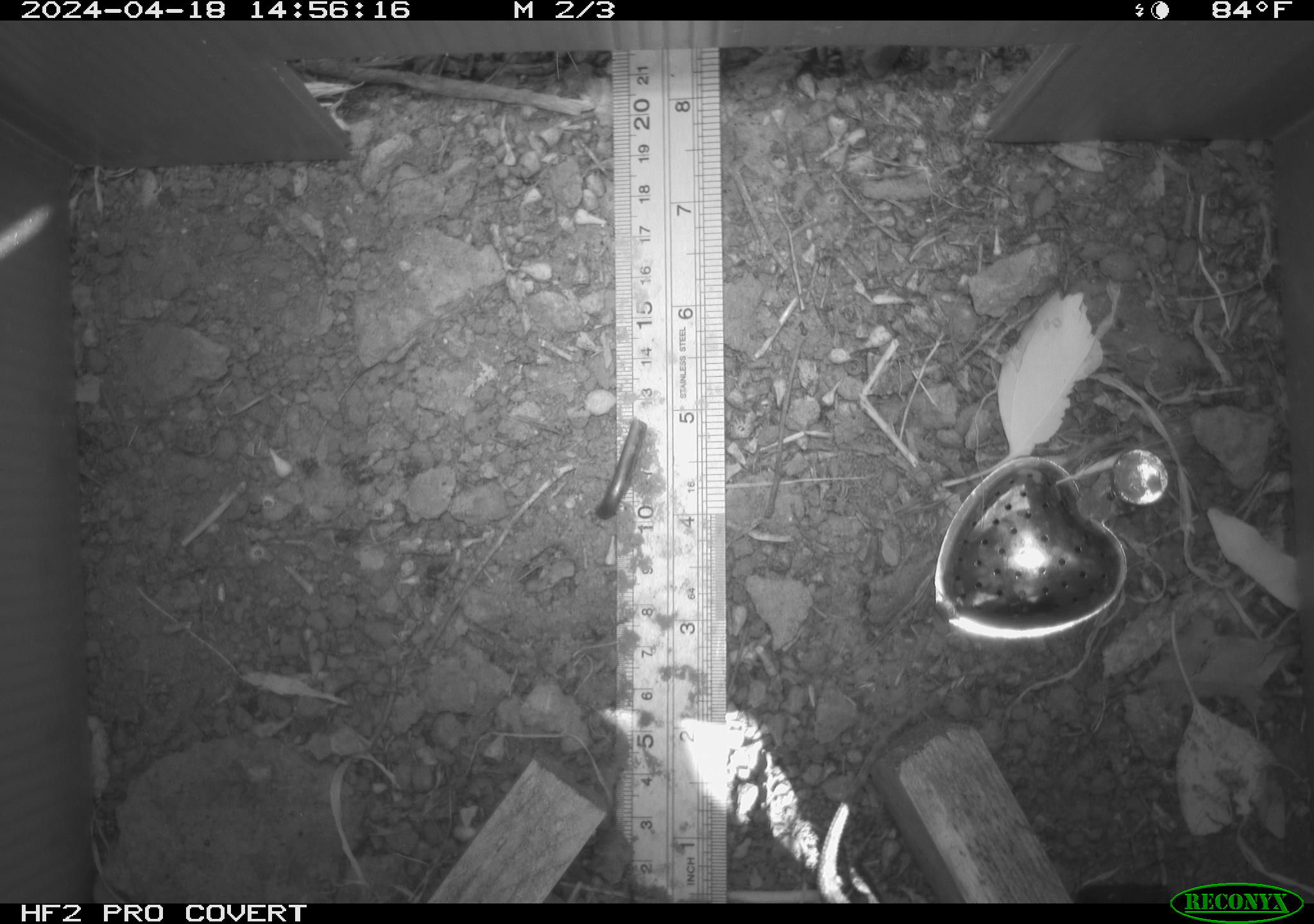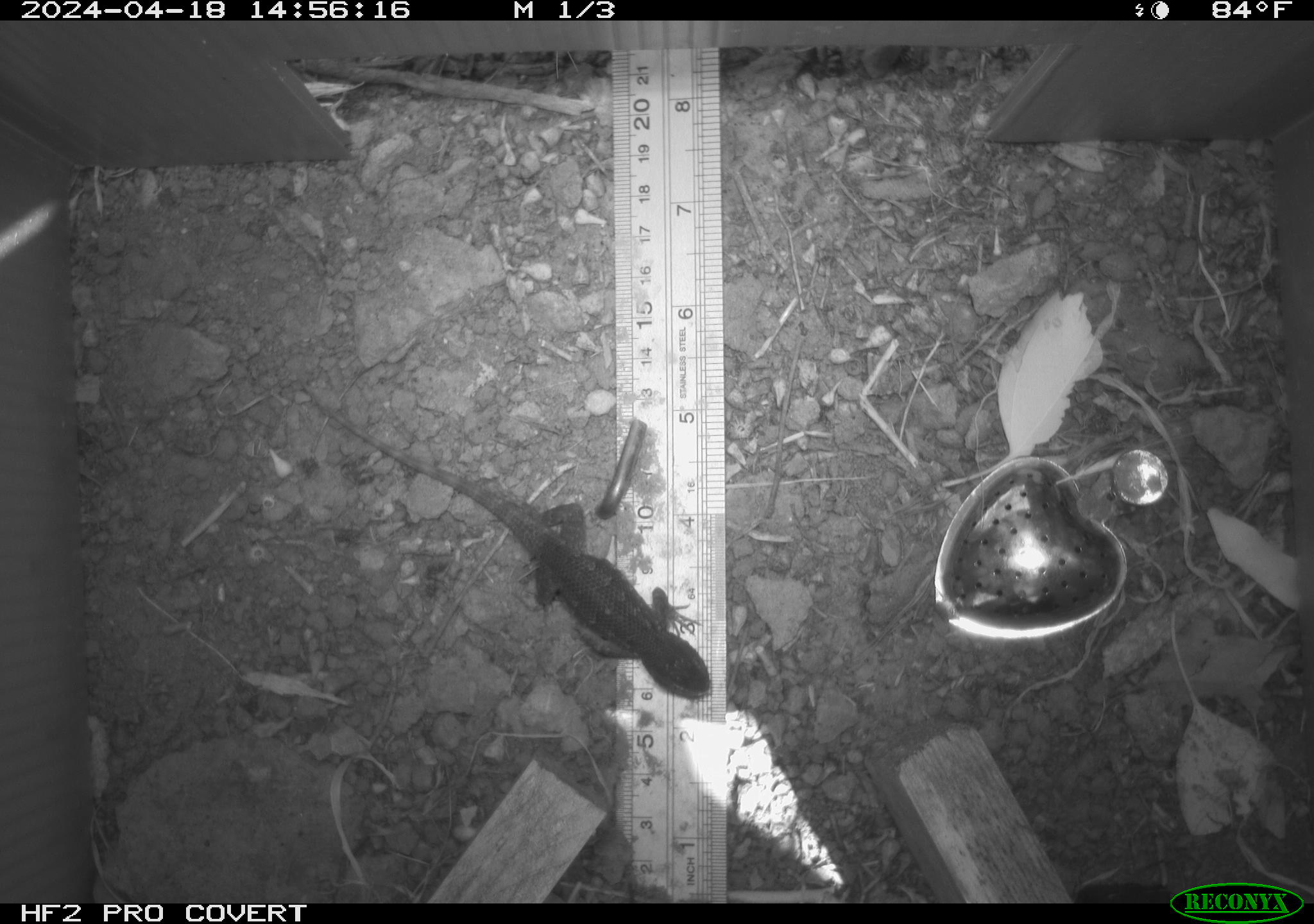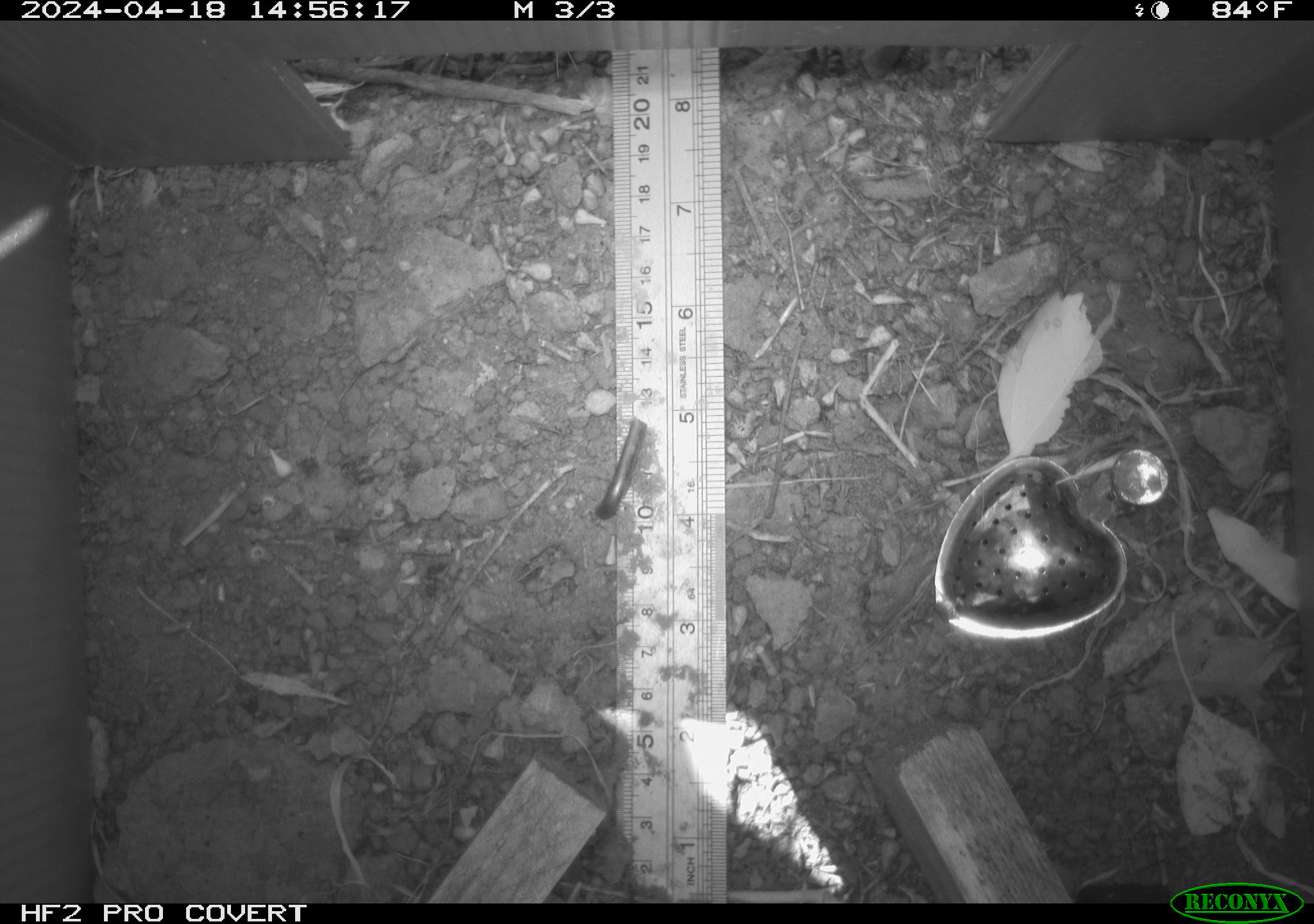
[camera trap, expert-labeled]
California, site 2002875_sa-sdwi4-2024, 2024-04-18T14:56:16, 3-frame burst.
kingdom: Animalia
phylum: Chordata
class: Reptilia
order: Squamata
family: Phrynosomatidae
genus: Sceloporus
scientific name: Sceloporus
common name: spiny lizards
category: sceloporus species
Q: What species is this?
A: Sceloporus species (spiny lizards) (Sceloporus).